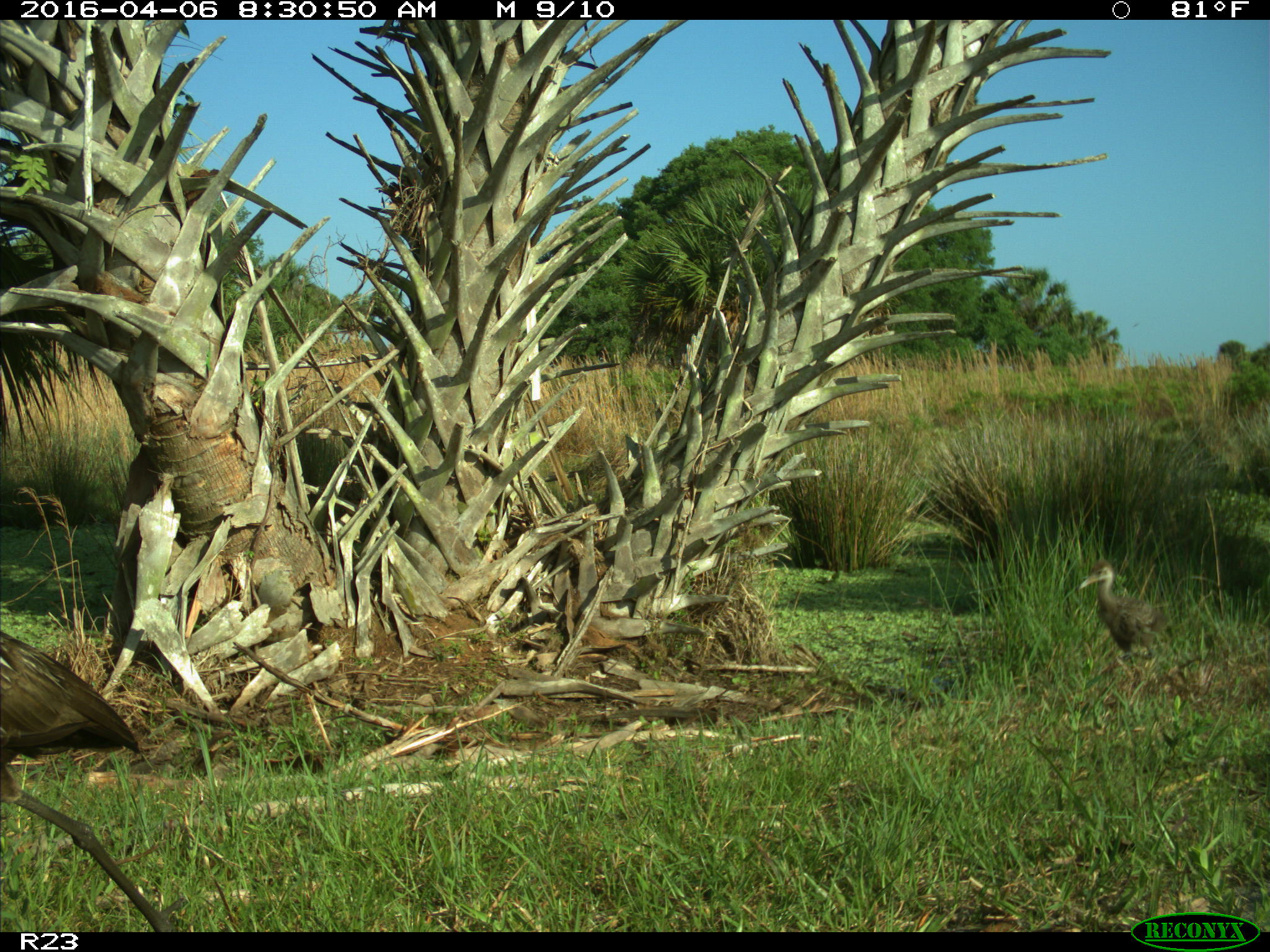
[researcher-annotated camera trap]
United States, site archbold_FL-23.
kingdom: Animalia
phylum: Chordata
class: Aves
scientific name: Aves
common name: birds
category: unidentified bird